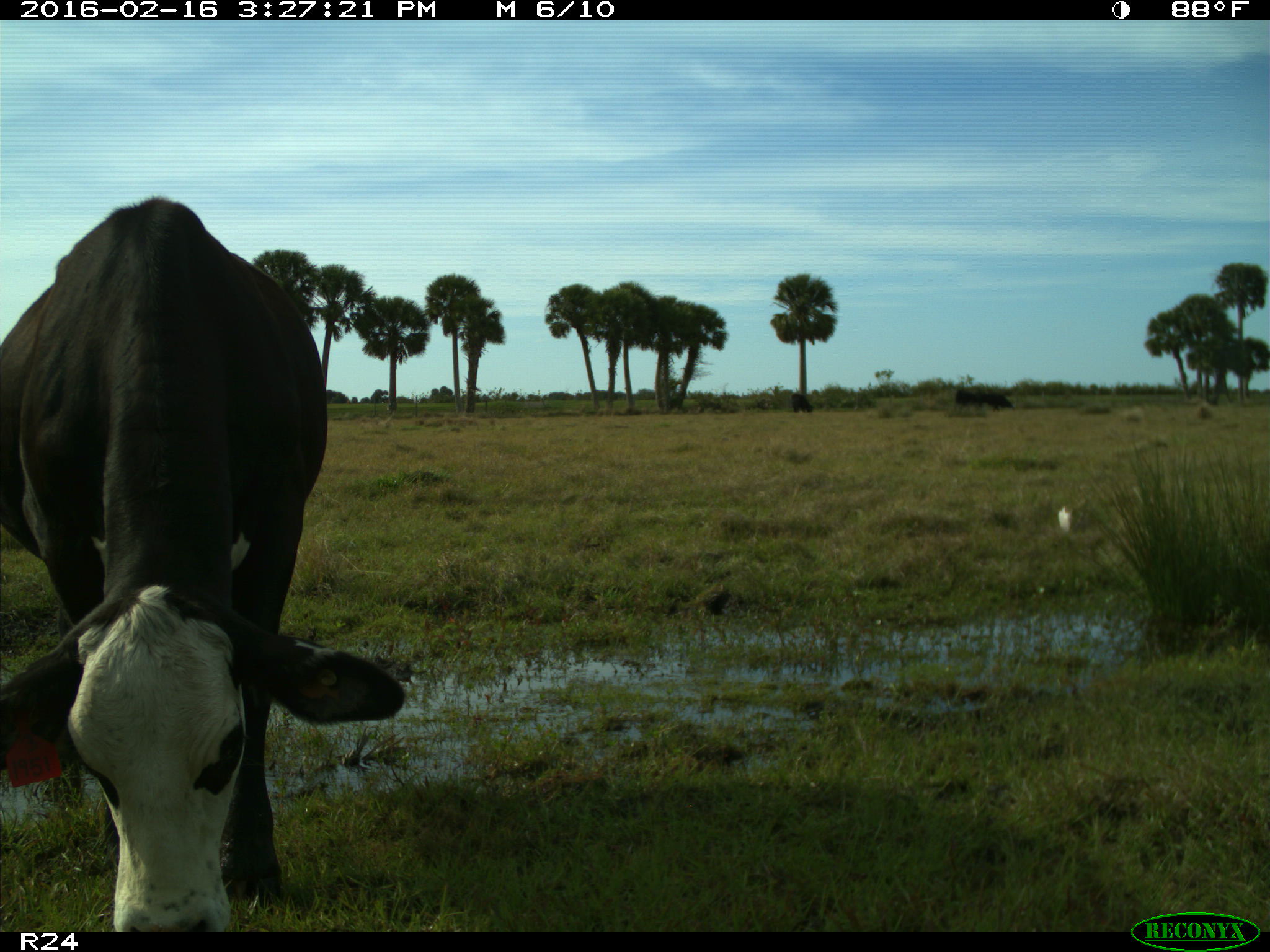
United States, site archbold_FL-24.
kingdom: Animalia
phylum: Chordata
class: Mammalia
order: Artiodactyla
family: Bovidae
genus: Bos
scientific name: Bos taurus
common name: domestic cow